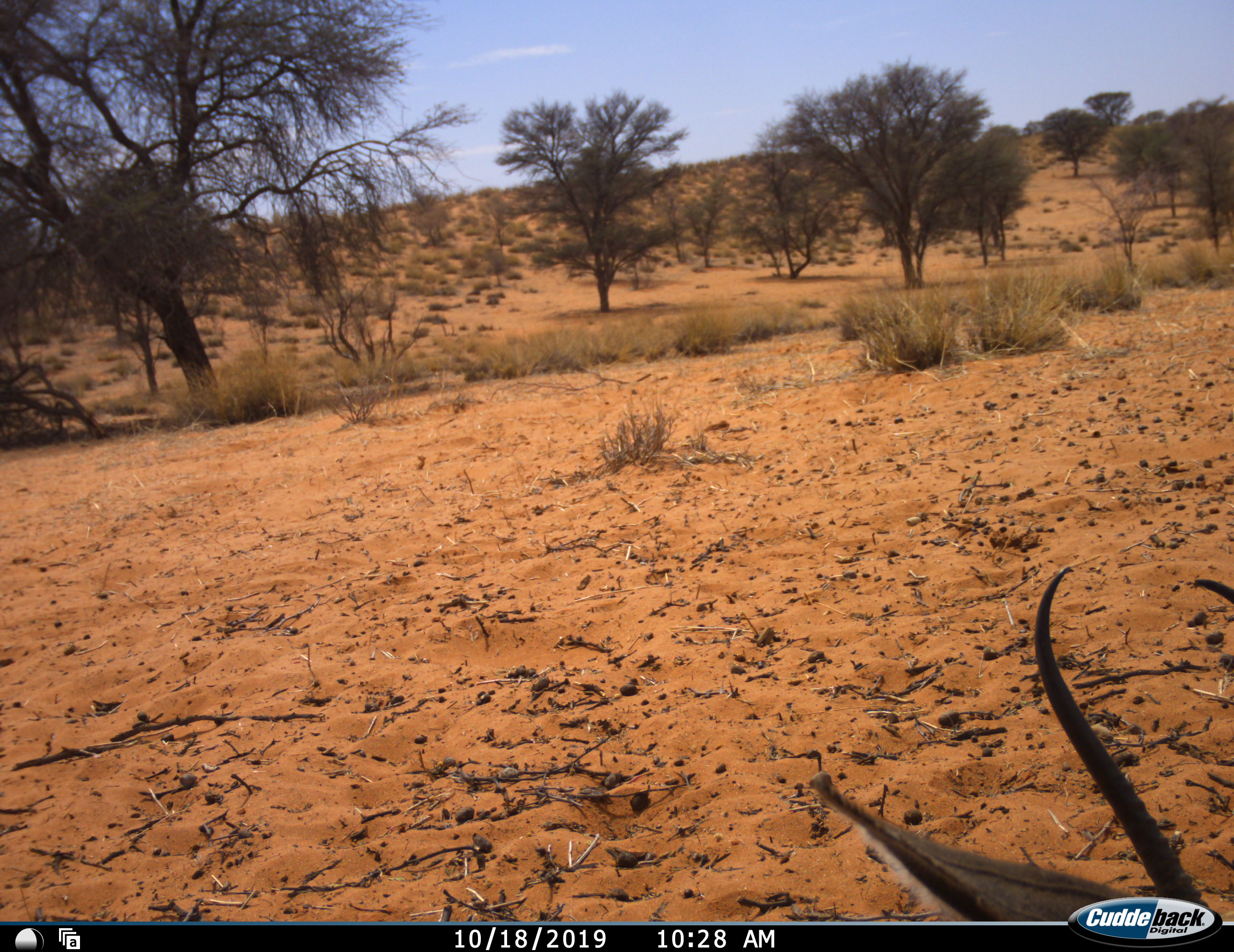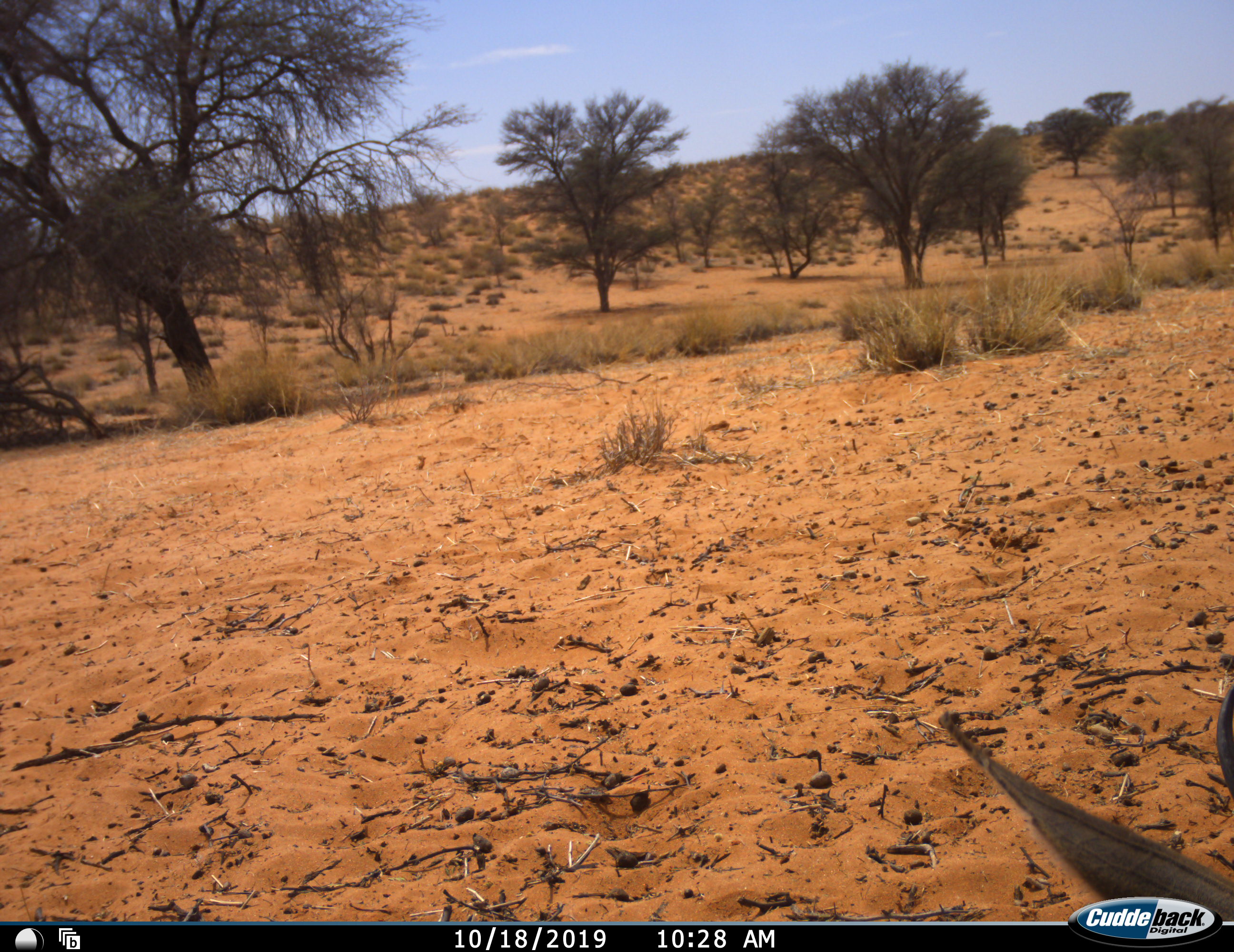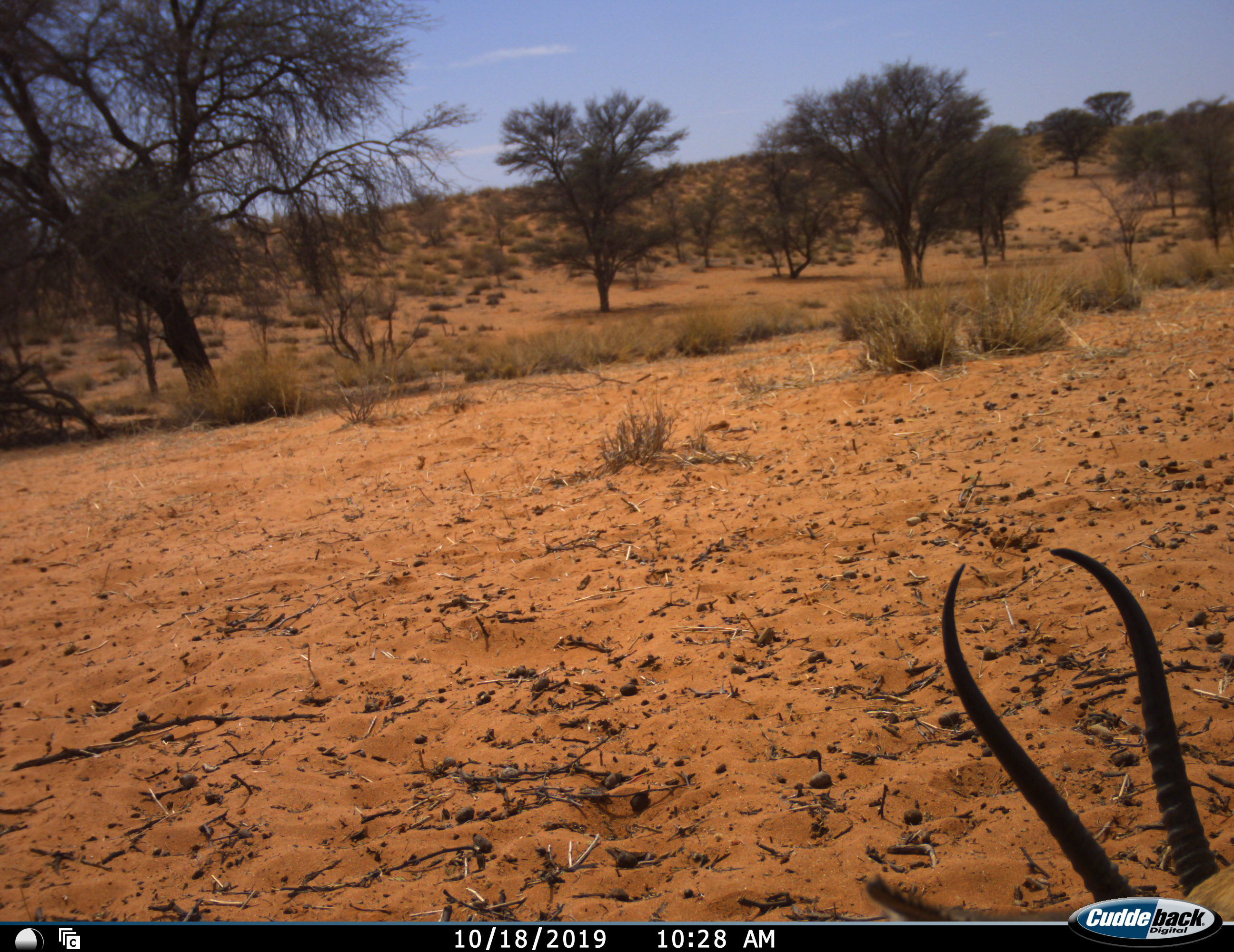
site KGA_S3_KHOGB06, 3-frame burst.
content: unidentified animal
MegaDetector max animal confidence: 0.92